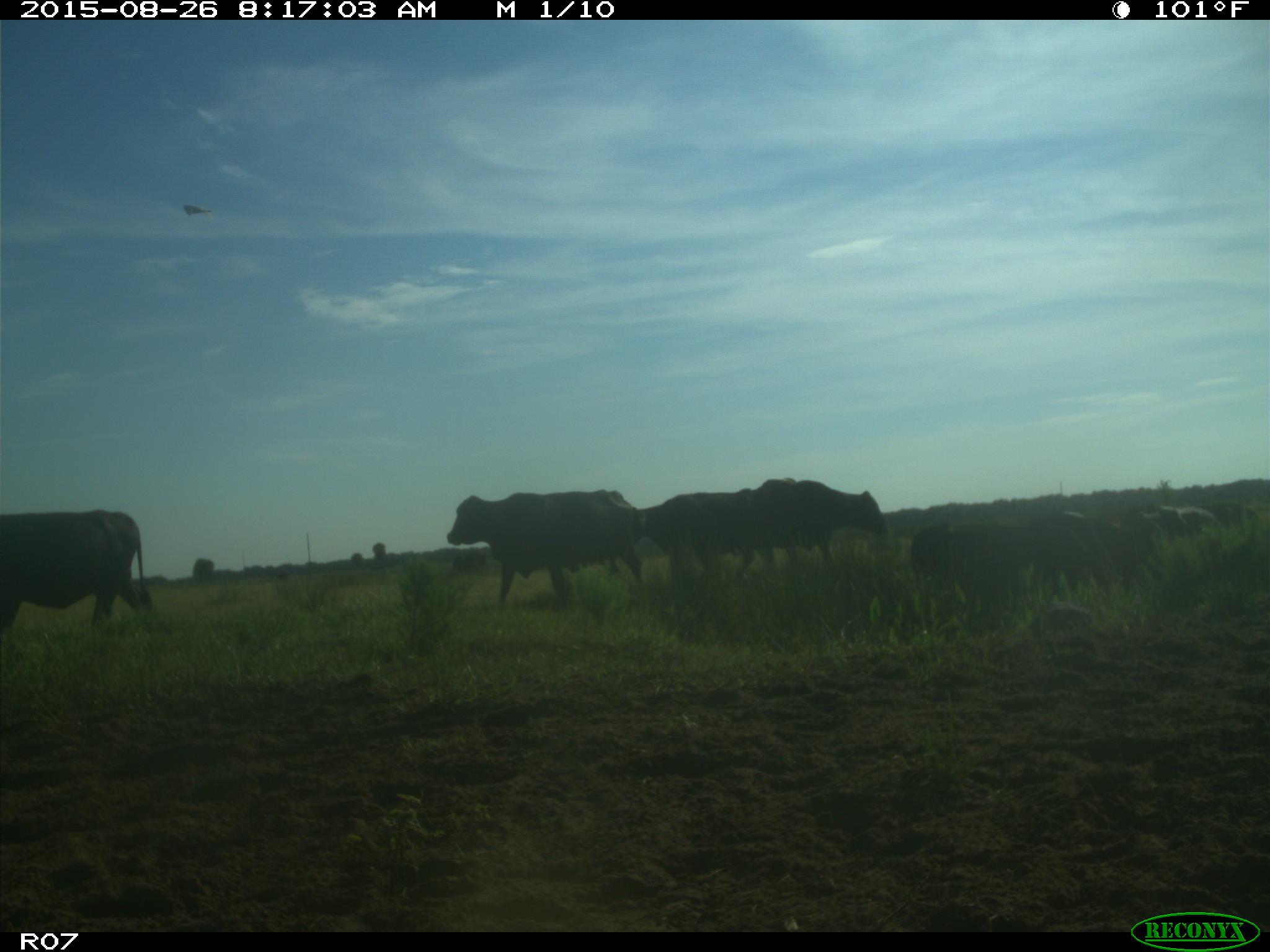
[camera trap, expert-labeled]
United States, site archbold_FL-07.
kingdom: Animalia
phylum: Chordata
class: Mammalia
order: Artiodactyla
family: Bovidae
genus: Bos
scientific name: Bos taurus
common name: domestic cow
Bos taurus (domestic cow).